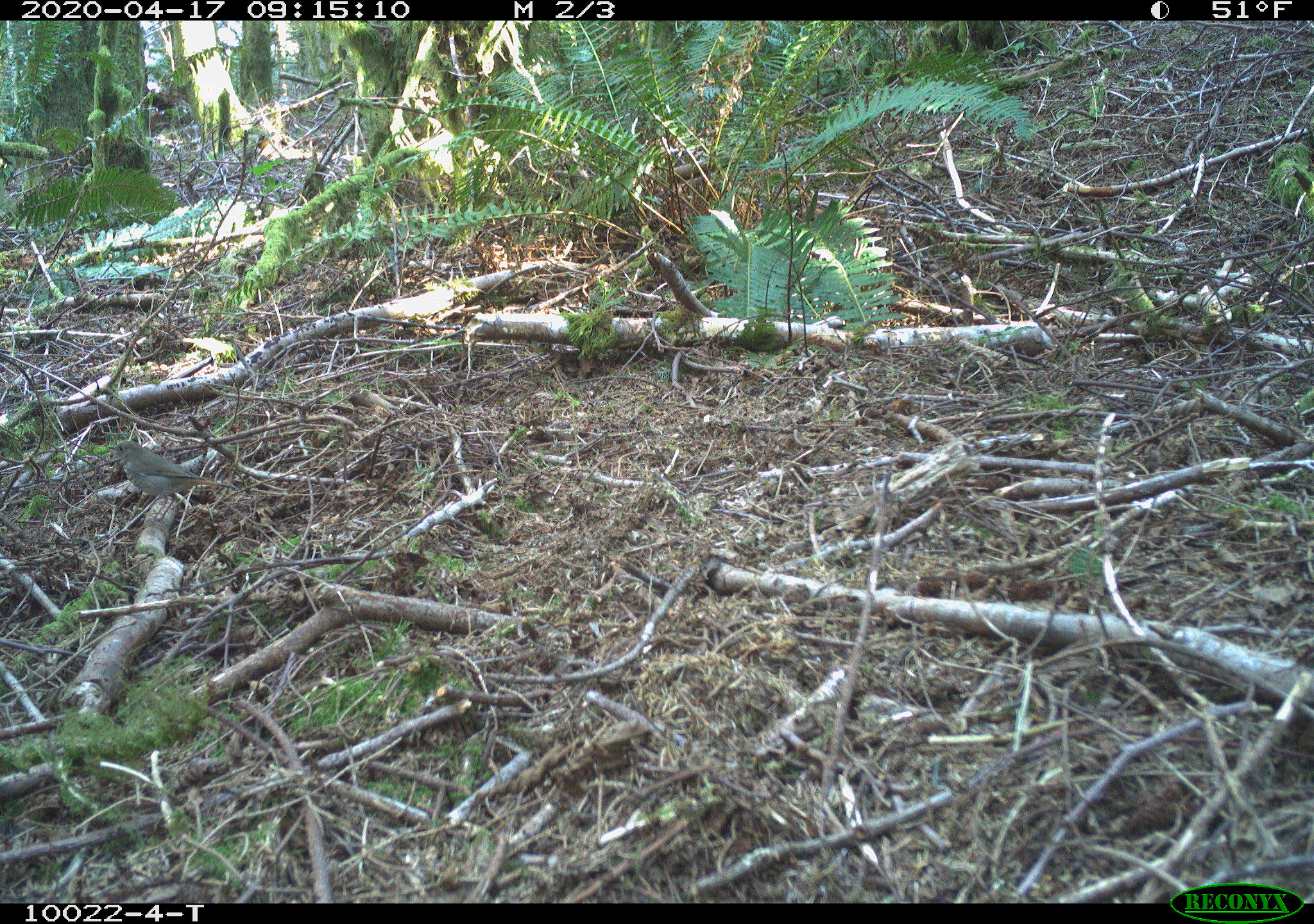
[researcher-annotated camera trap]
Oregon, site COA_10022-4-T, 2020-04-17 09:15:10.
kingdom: Animalia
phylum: Chordata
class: Aves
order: Passeriformes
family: Turdidae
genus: Catharus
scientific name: Catharus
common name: brown thrushes and nightingale-thrushes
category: catharus species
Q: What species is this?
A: Catharus species (brown thrushes and nightingale-thrushes) (Catharus).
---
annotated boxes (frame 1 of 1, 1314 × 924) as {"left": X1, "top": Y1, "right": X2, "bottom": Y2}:
catharus species: {"left": 105, "top": 431, "right": 210, "bottom": 500}